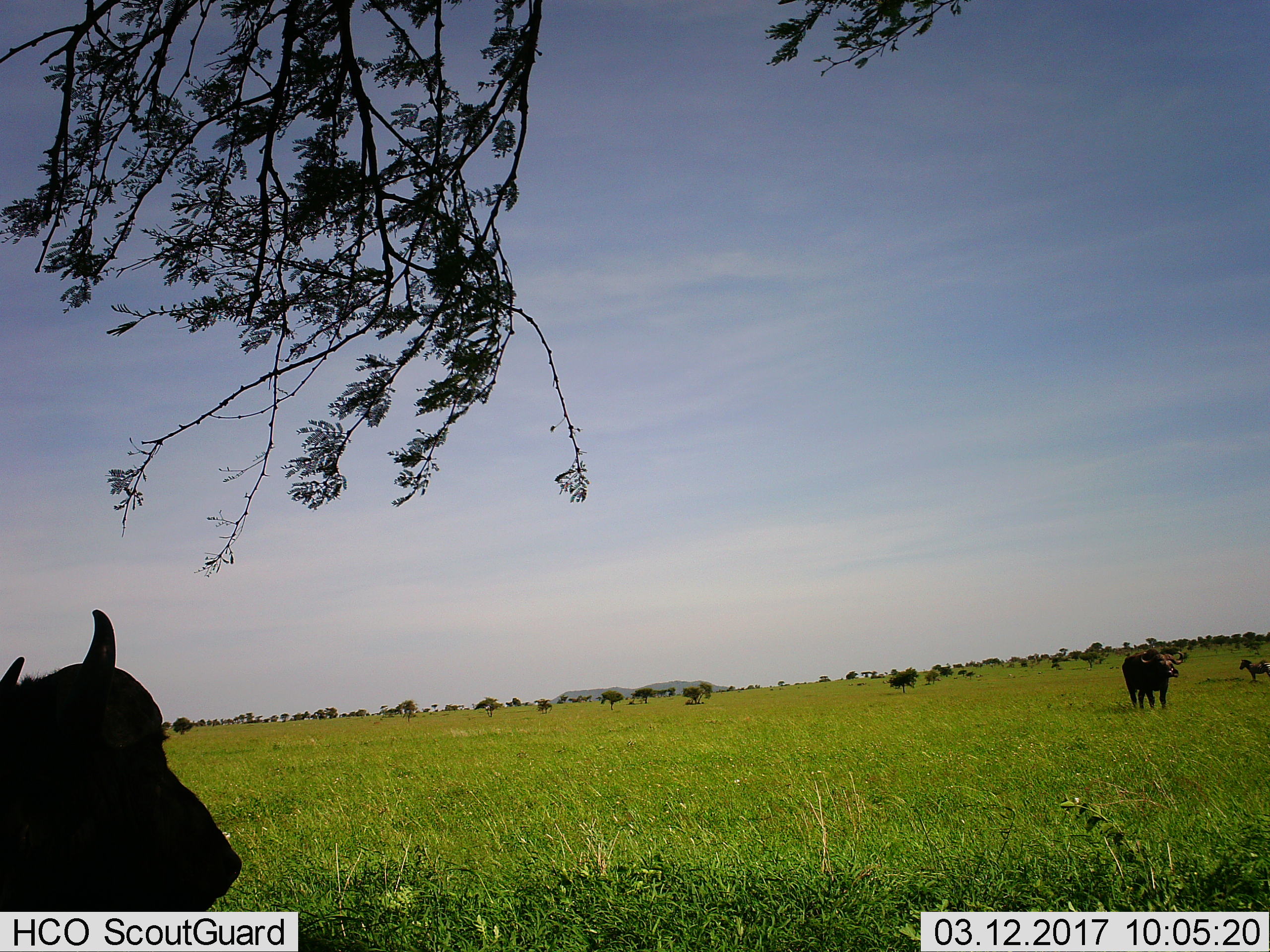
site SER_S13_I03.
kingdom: Animalia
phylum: Chordata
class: Mammalia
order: Artiodactyla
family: Bovidae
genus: Syncerus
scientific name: Syncerus caffer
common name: african buffalo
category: buffalo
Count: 2.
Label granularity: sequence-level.